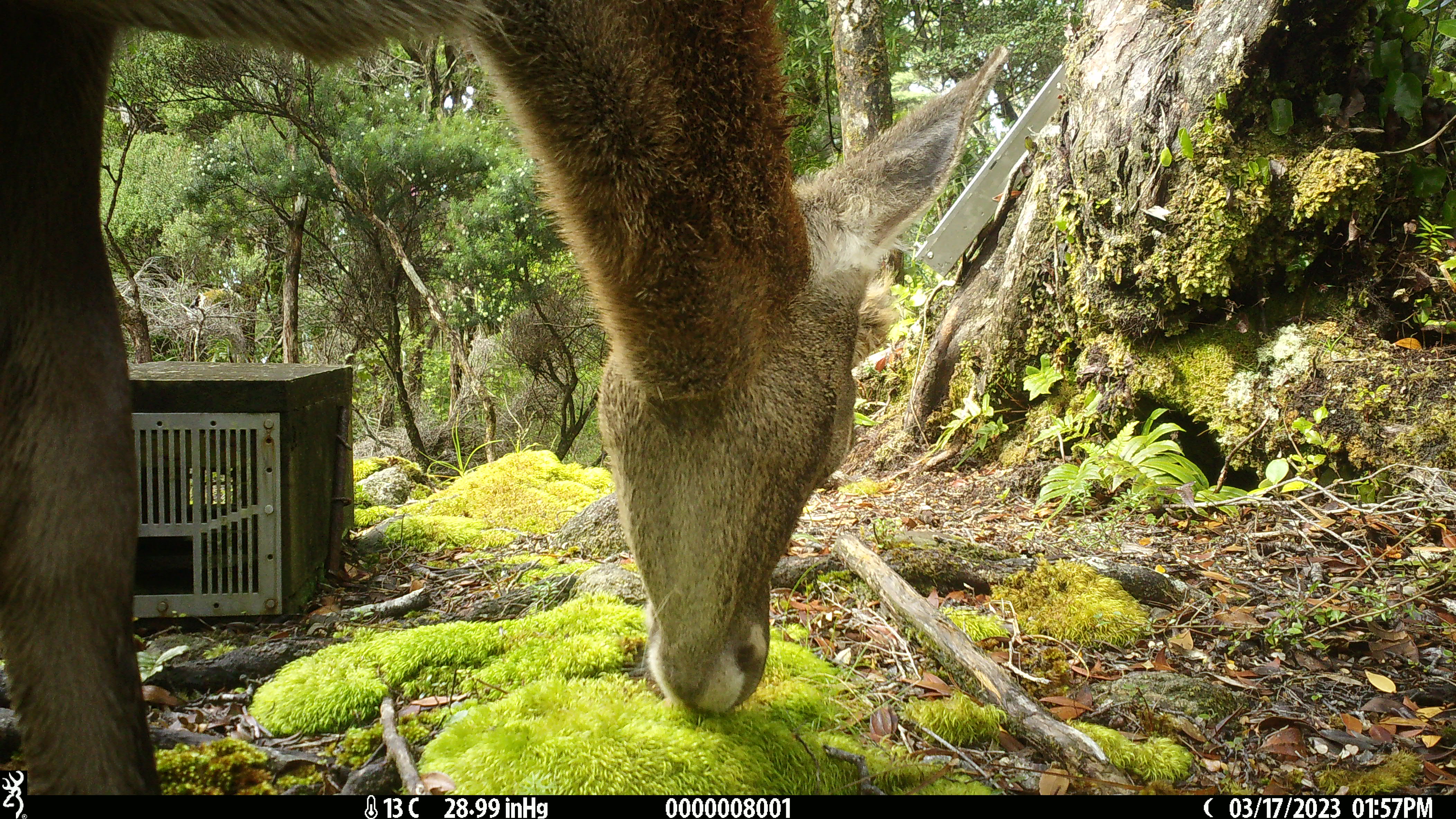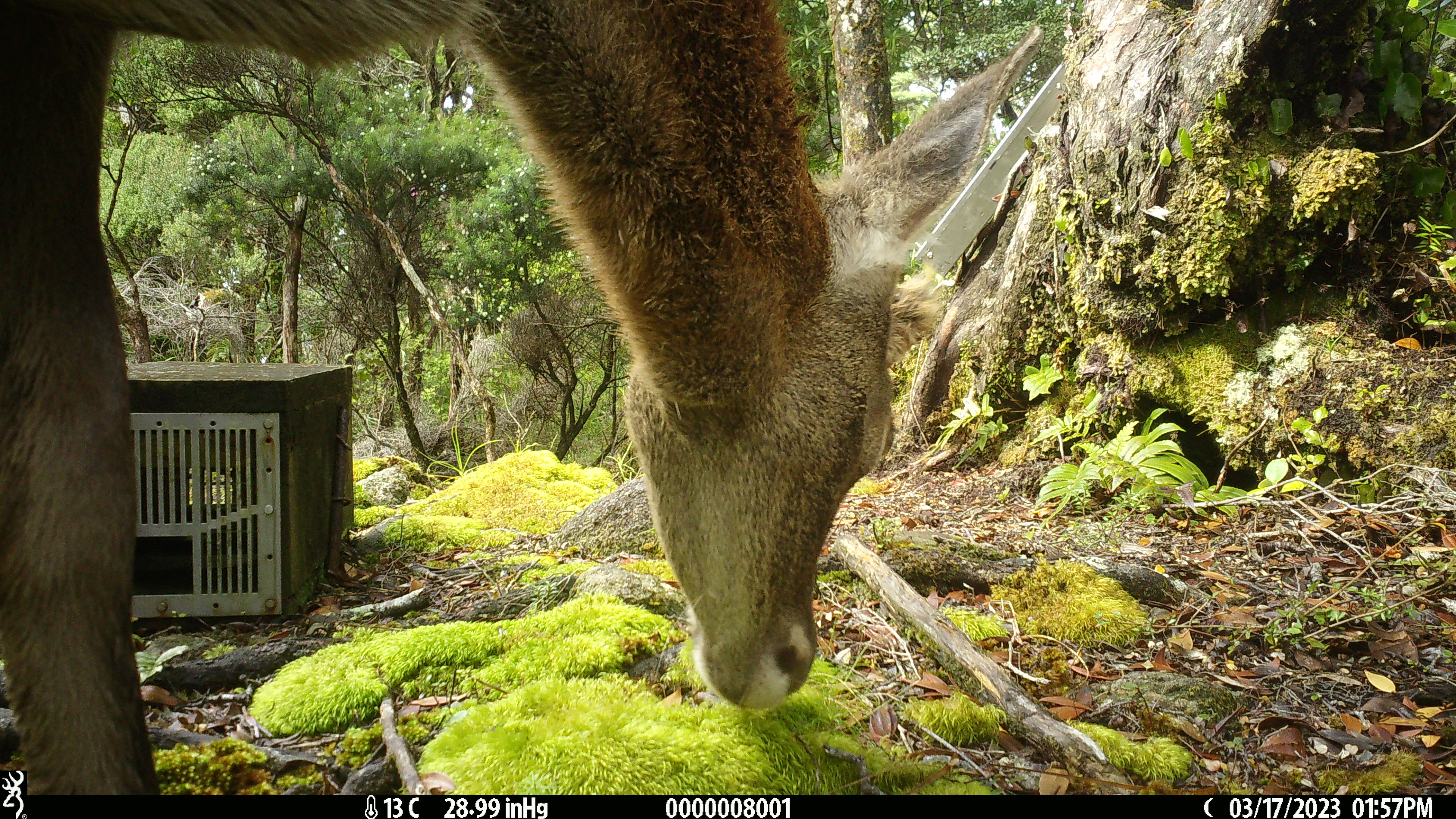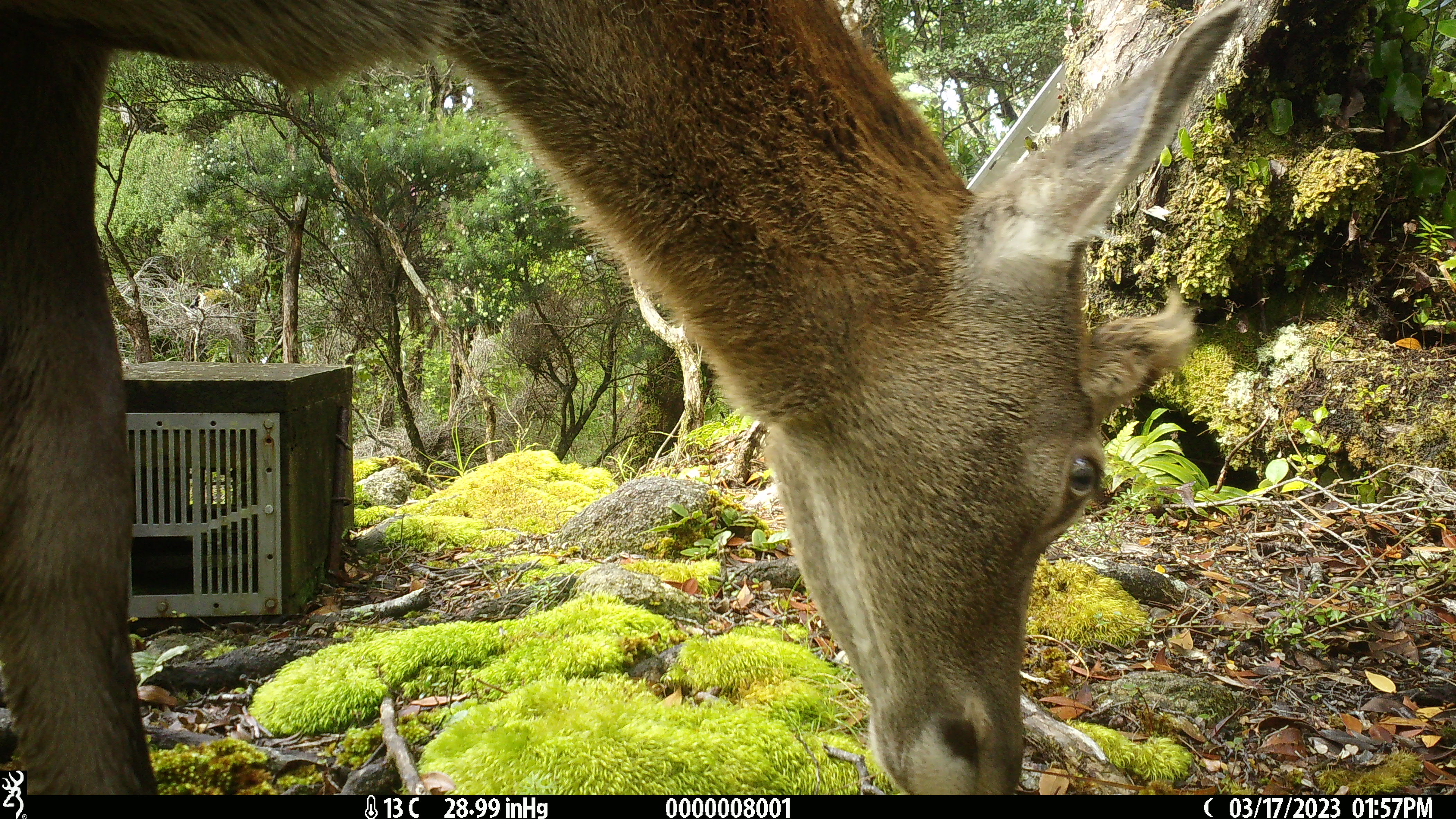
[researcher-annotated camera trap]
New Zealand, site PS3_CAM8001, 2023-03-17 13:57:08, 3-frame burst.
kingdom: Animalia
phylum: Chordata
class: Mammalia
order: Artiodactyla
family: Cervidae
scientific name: Cervidae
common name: deer